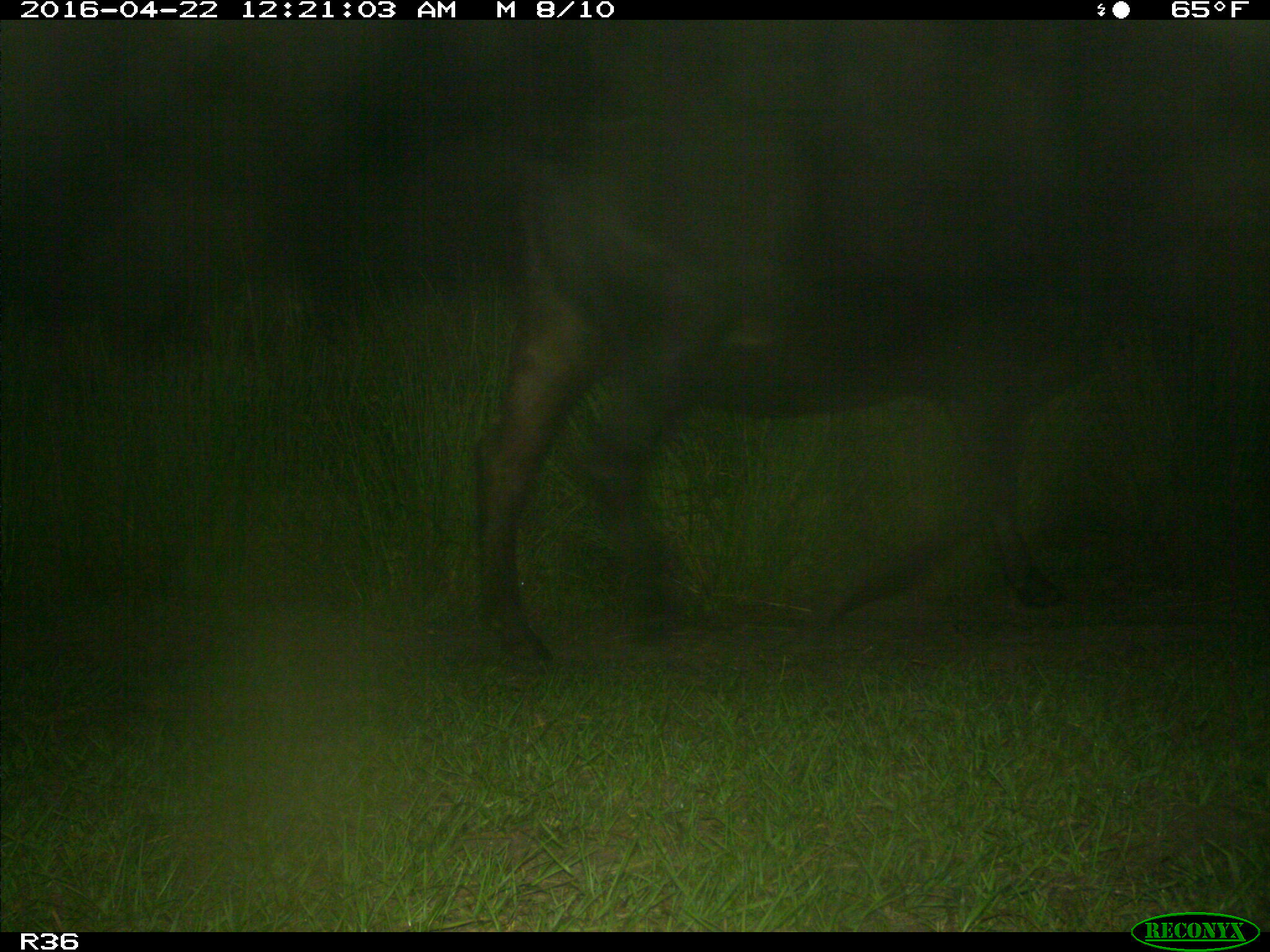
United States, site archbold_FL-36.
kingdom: Animalia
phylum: Chordata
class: Mammalia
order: Artiodactyla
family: Bovidae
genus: Bos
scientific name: Bos taurus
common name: domestic cow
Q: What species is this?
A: Bos taurus (domestic cow).